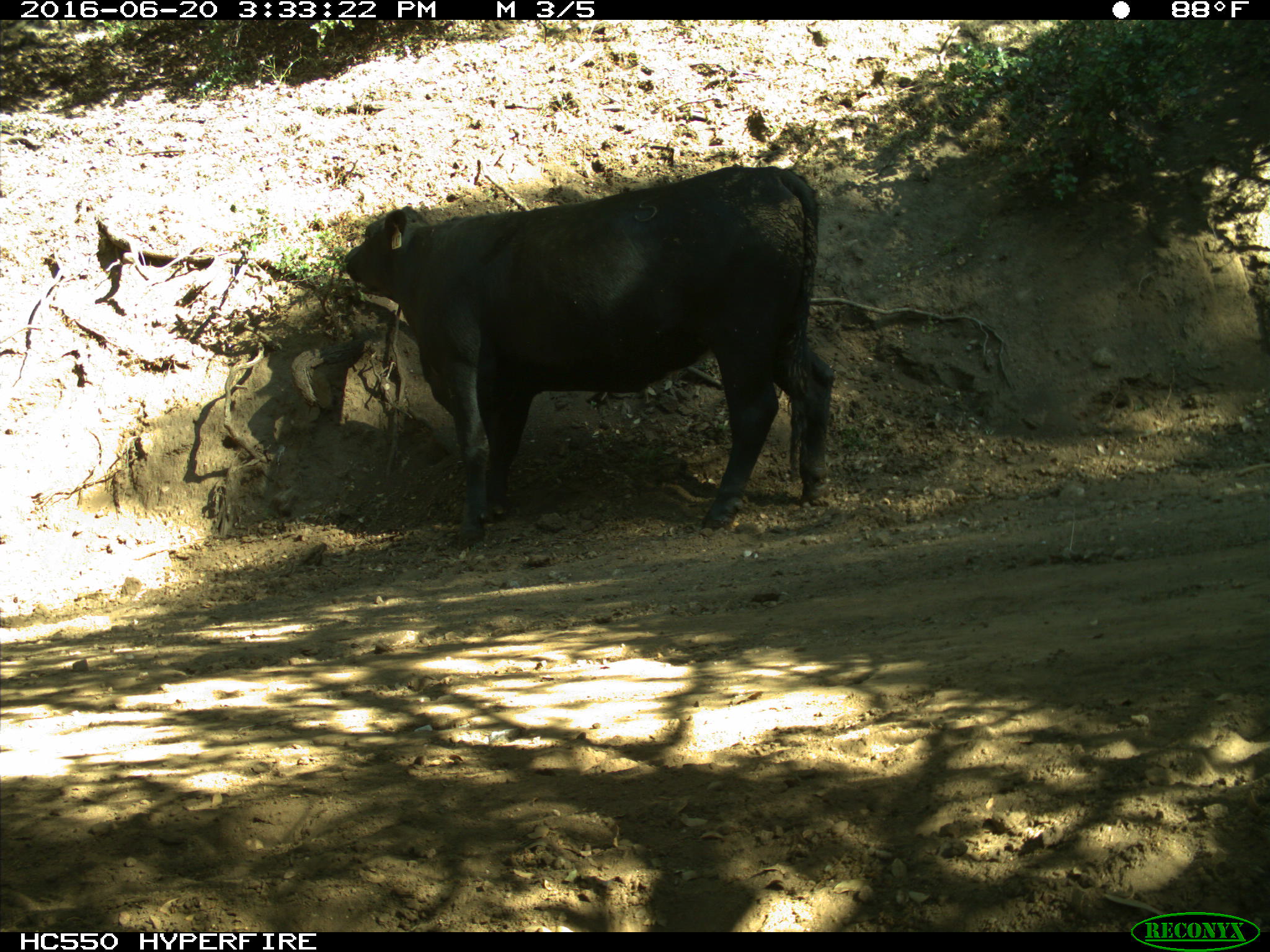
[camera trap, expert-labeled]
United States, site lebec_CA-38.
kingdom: Animalia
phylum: Chordata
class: Mammalia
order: Artiodactyla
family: Bovidae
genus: Bos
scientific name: Bos taurus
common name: domestic cow